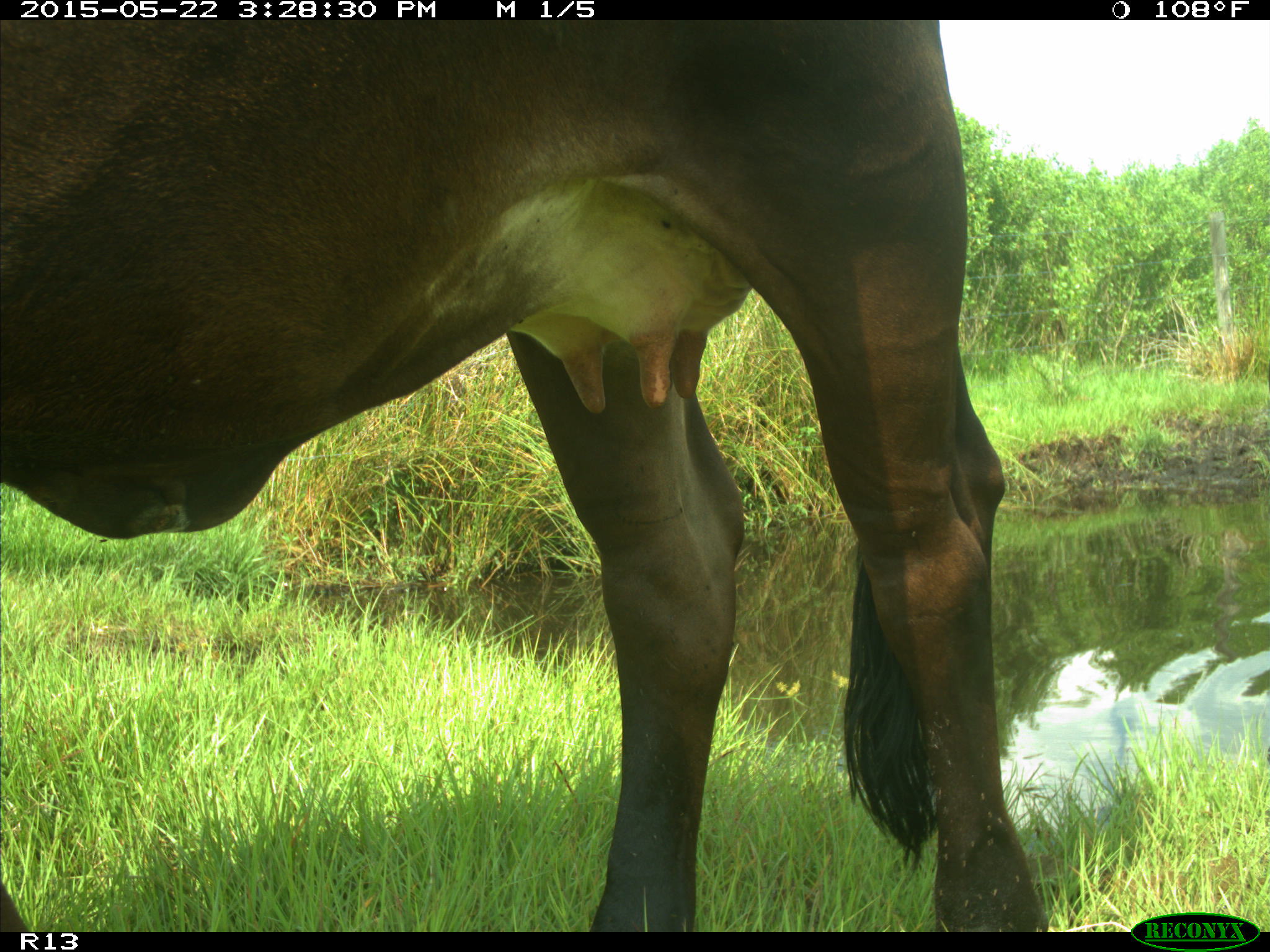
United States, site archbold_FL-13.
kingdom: Animalia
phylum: Chordata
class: Mammalia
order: Artiodactyla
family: Bovidae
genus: Bos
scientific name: Bos taurus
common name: domestic cow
Bos taurus (domestic cow).